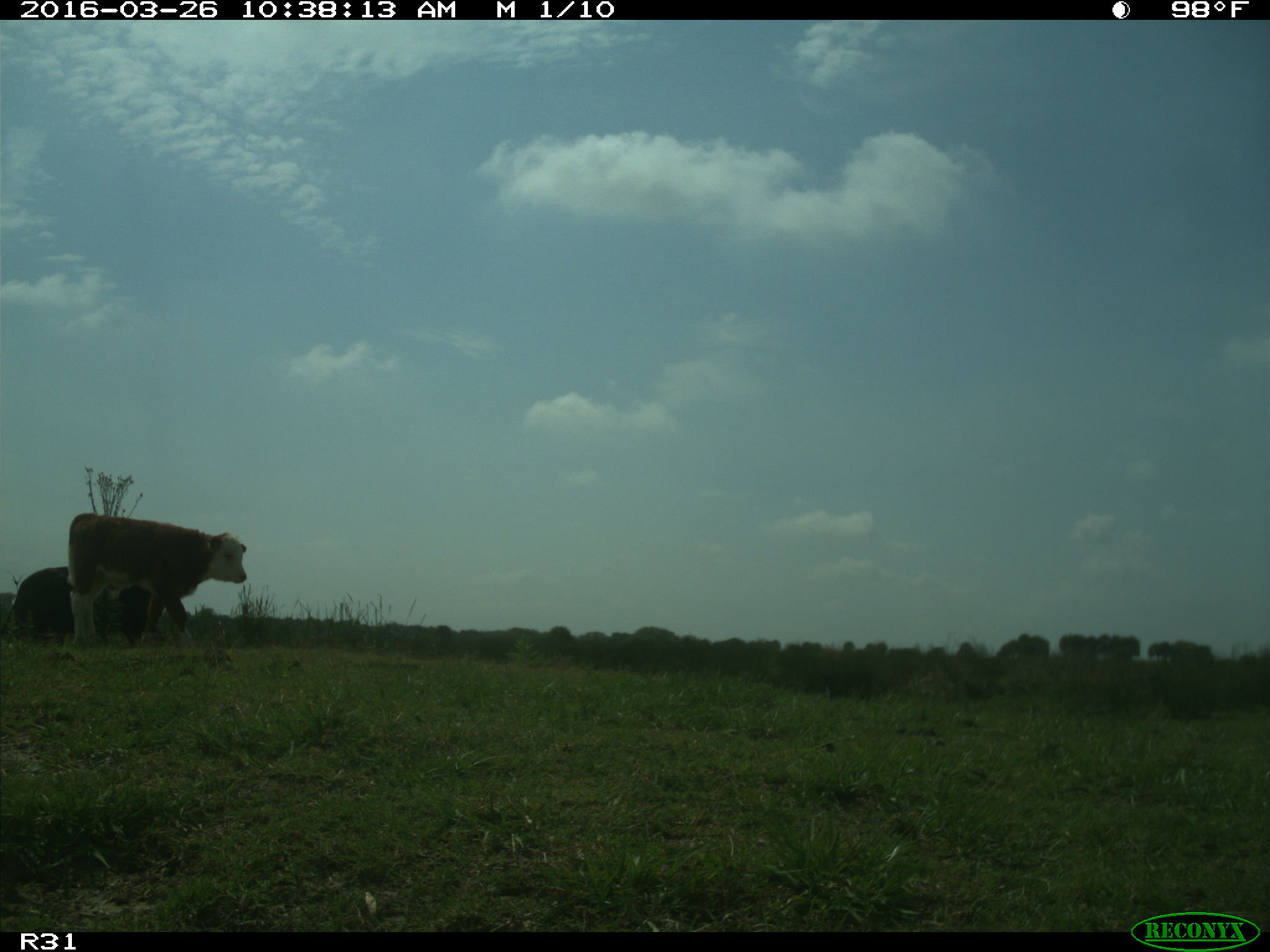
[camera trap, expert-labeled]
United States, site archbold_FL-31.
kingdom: Animalia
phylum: Chordata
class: Mammalia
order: Artiodactyla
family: Bovidae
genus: Bos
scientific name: Bos taurus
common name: domestic cow